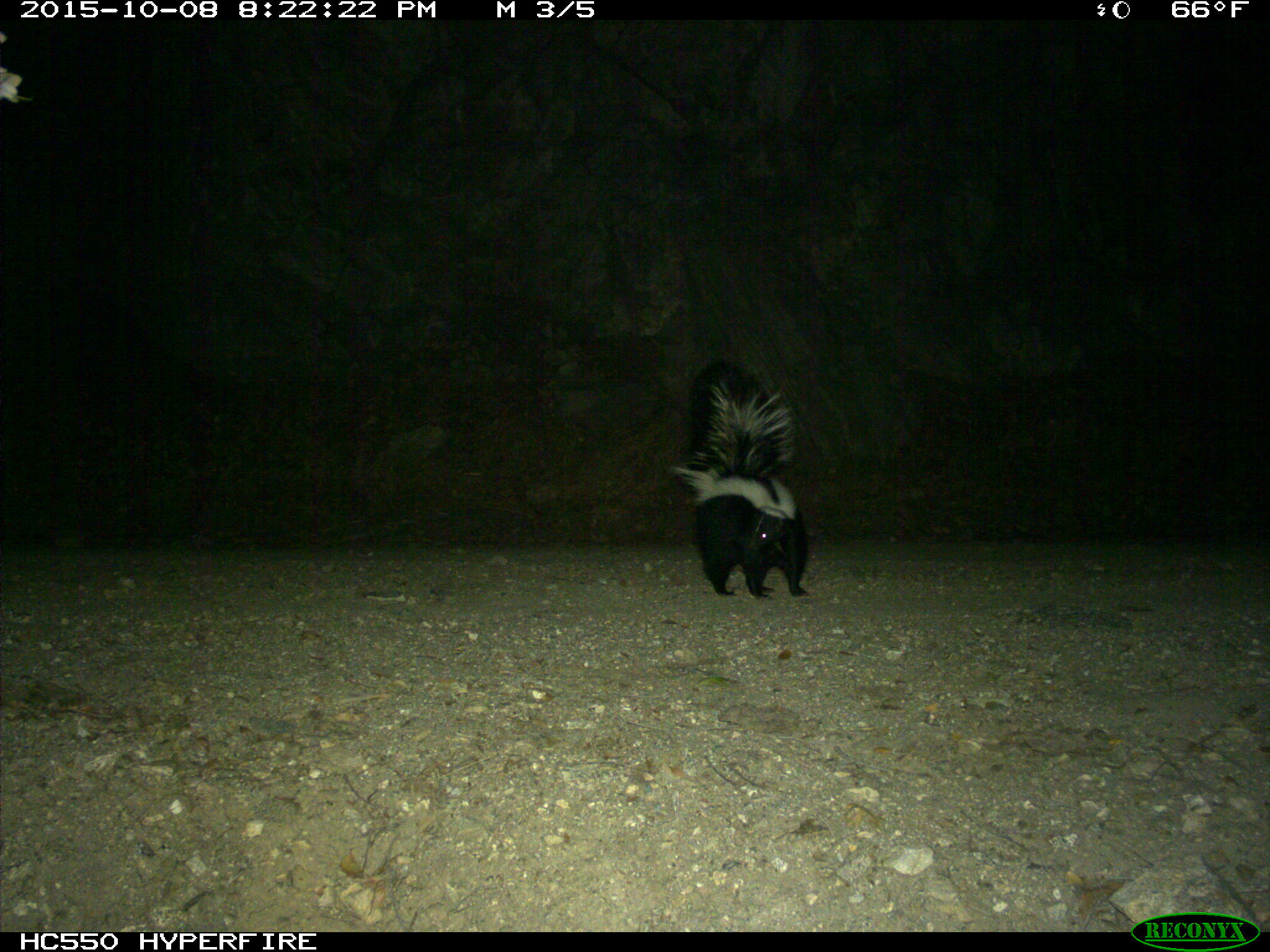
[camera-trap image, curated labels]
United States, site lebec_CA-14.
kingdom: Animalia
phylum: Chordata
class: Mammalia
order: Carnivora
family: Mephitidae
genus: Mephitis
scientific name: Mephitis mephitis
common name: striped skunk